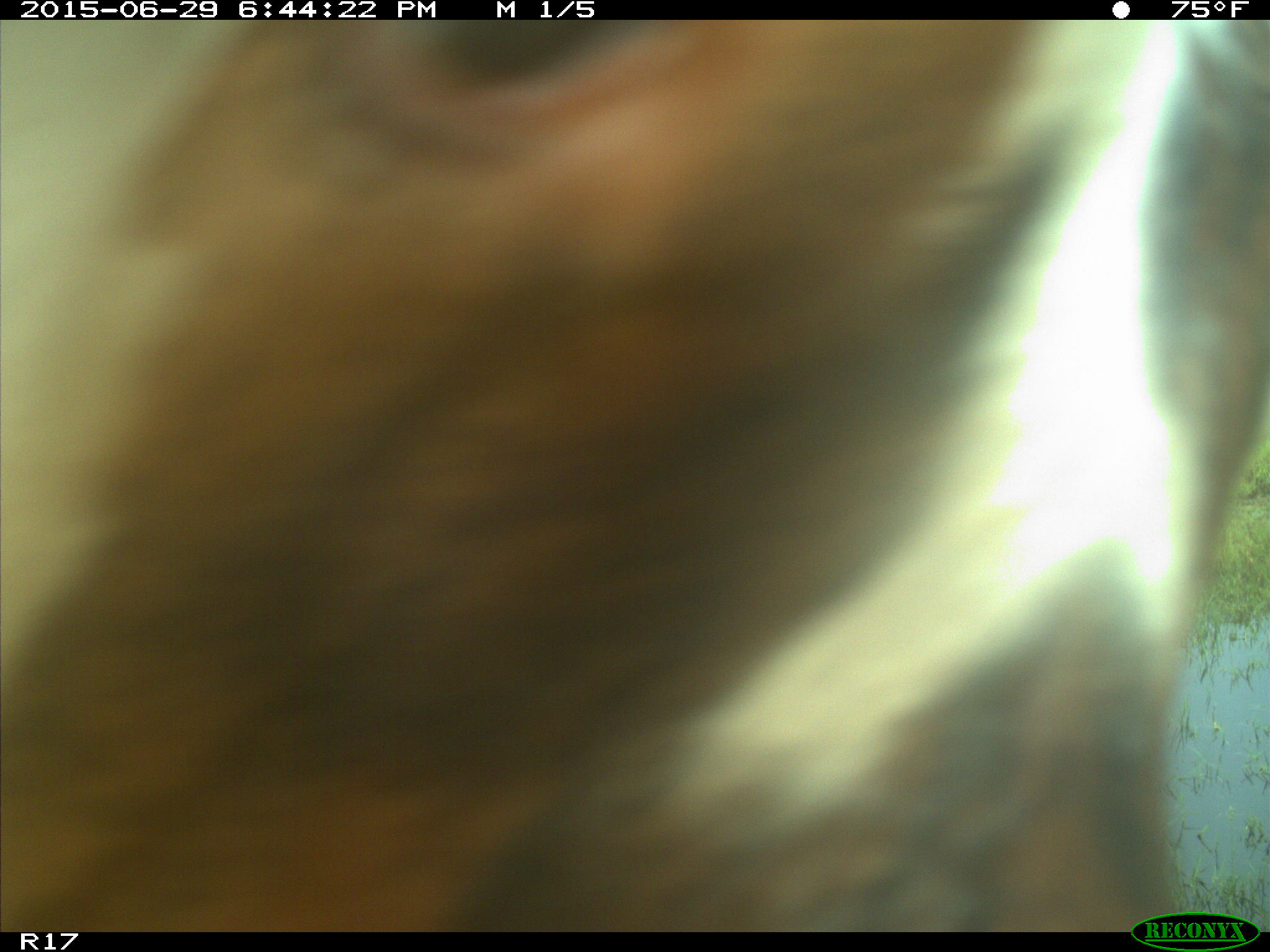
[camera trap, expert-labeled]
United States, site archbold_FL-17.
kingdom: Animalia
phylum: Chordata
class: Mammalia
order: Artiodactyla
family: Bovidae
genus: Bos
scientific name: Bos taurus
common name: domestic cow